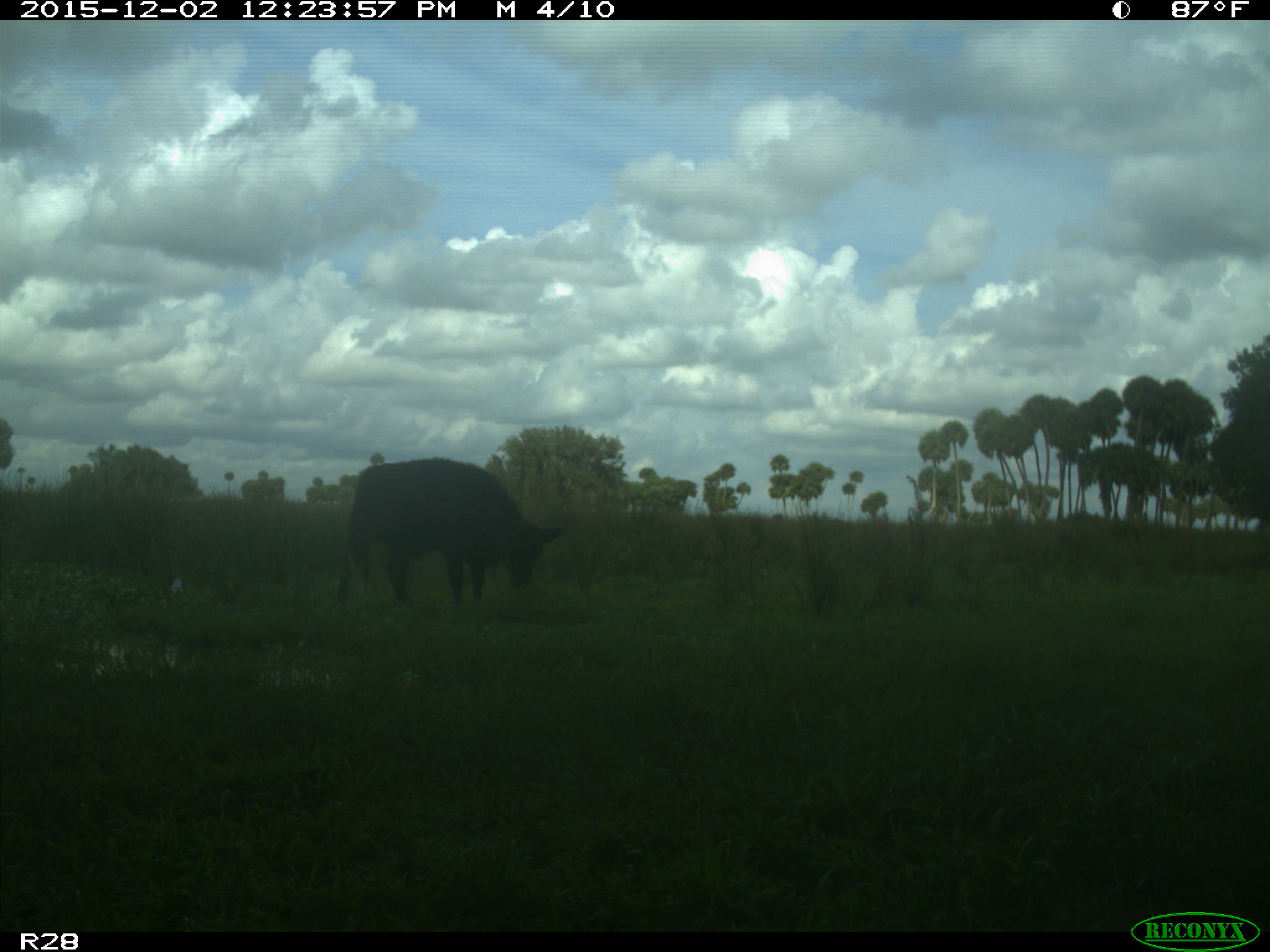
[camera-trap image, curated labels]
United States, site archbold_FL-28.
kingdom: Animalia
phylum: Chordata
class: Mammalia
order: Artiodactyla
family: Bovidae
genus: Bos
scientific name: Bos taurus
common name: domestic cow